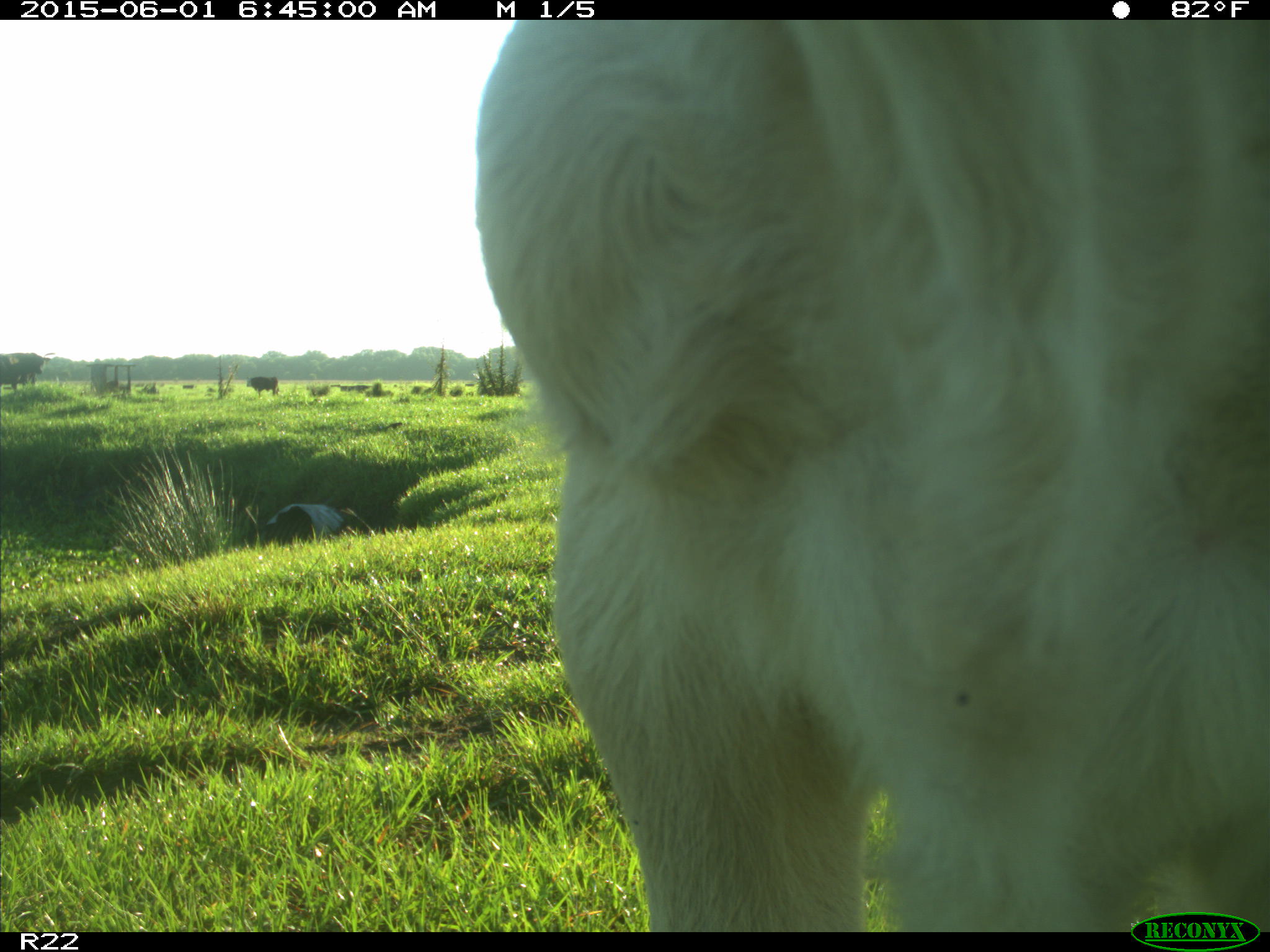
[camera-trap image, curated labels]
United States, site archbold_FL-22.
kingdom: Animalia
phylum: Chordata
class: Mammalia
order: Artiodactyla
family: Bovidae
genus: Bos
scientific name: Bos taurus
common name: domestic cow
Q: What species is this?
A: Bos taurus (domestic cow).